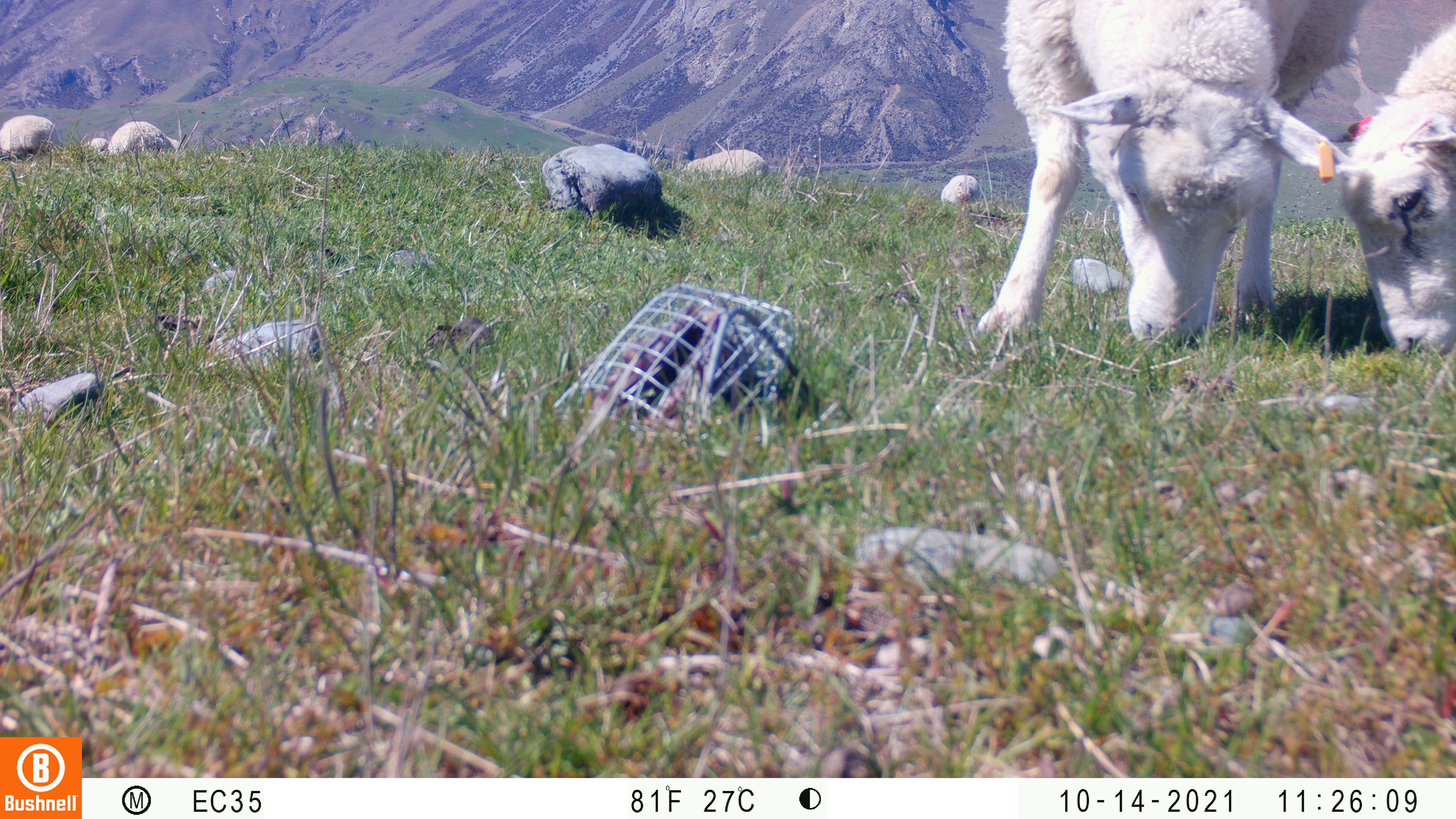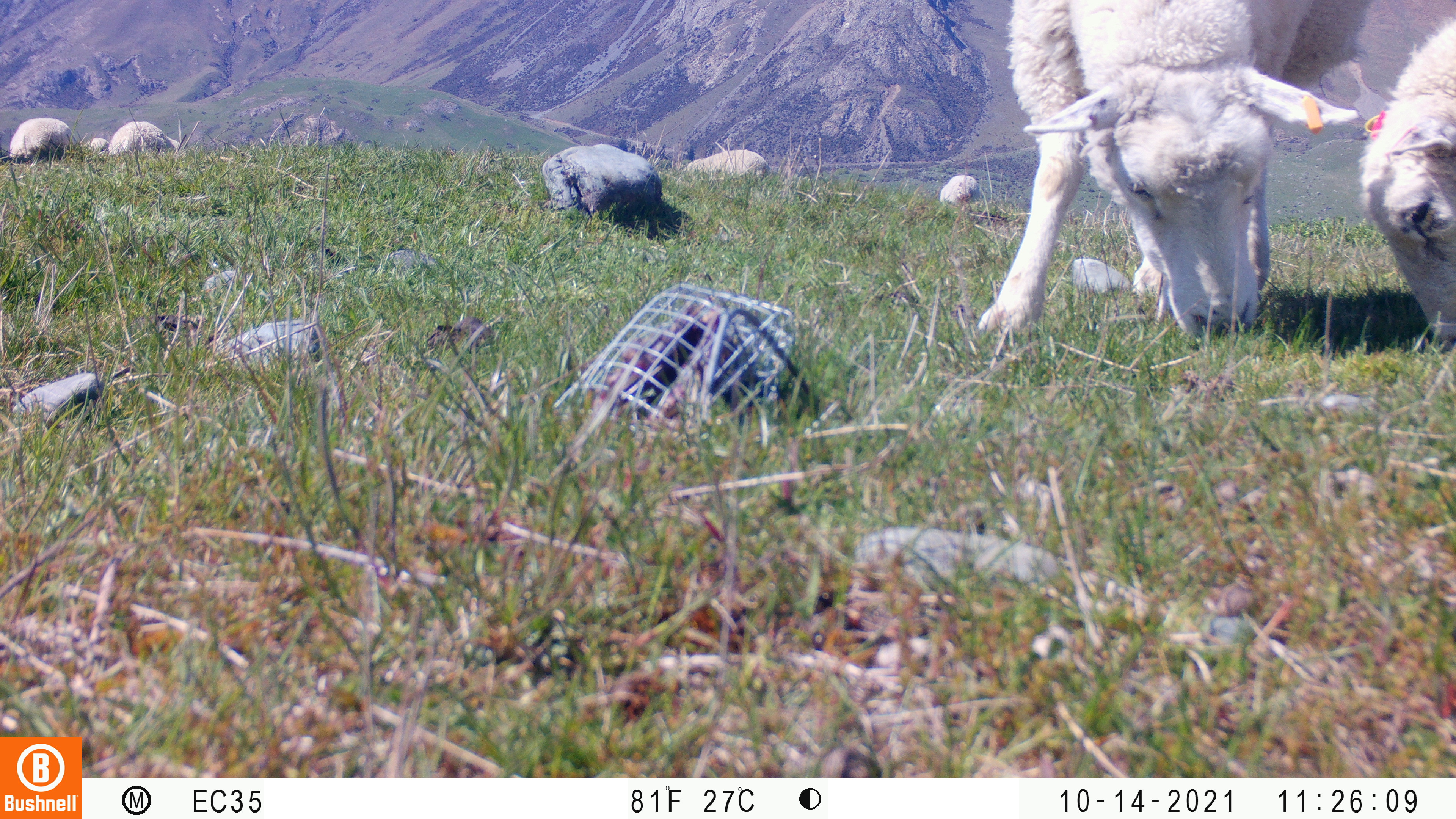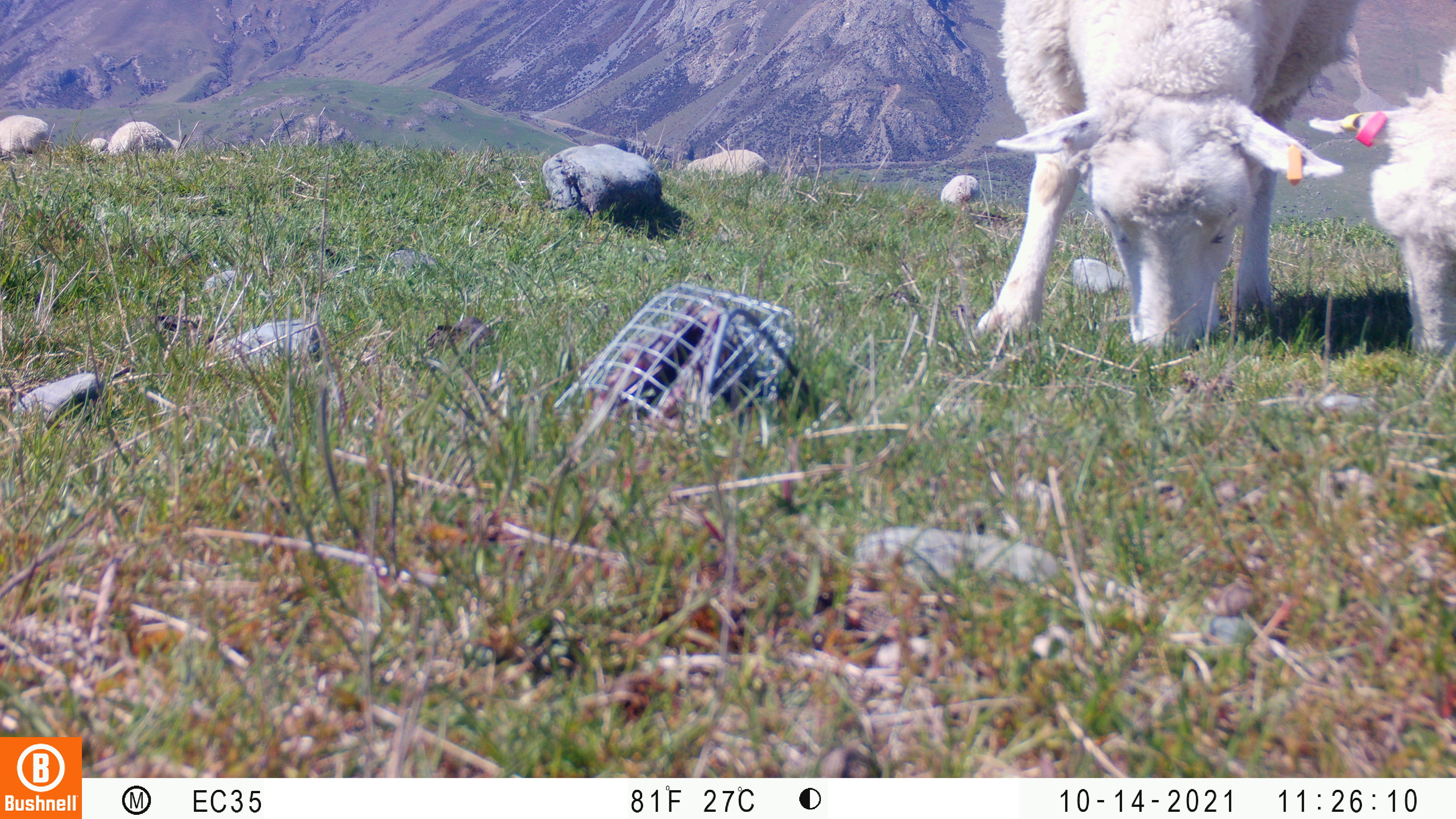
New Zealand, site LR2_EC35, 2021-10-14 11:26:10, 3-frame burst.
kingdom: Animalia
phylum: Chordata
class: Mammalia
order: Artiodactyla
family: Bovidae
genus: Bos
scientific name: Bos taurus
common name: domestic cow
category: cow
Cow (domestic cow) (Bos taurus).